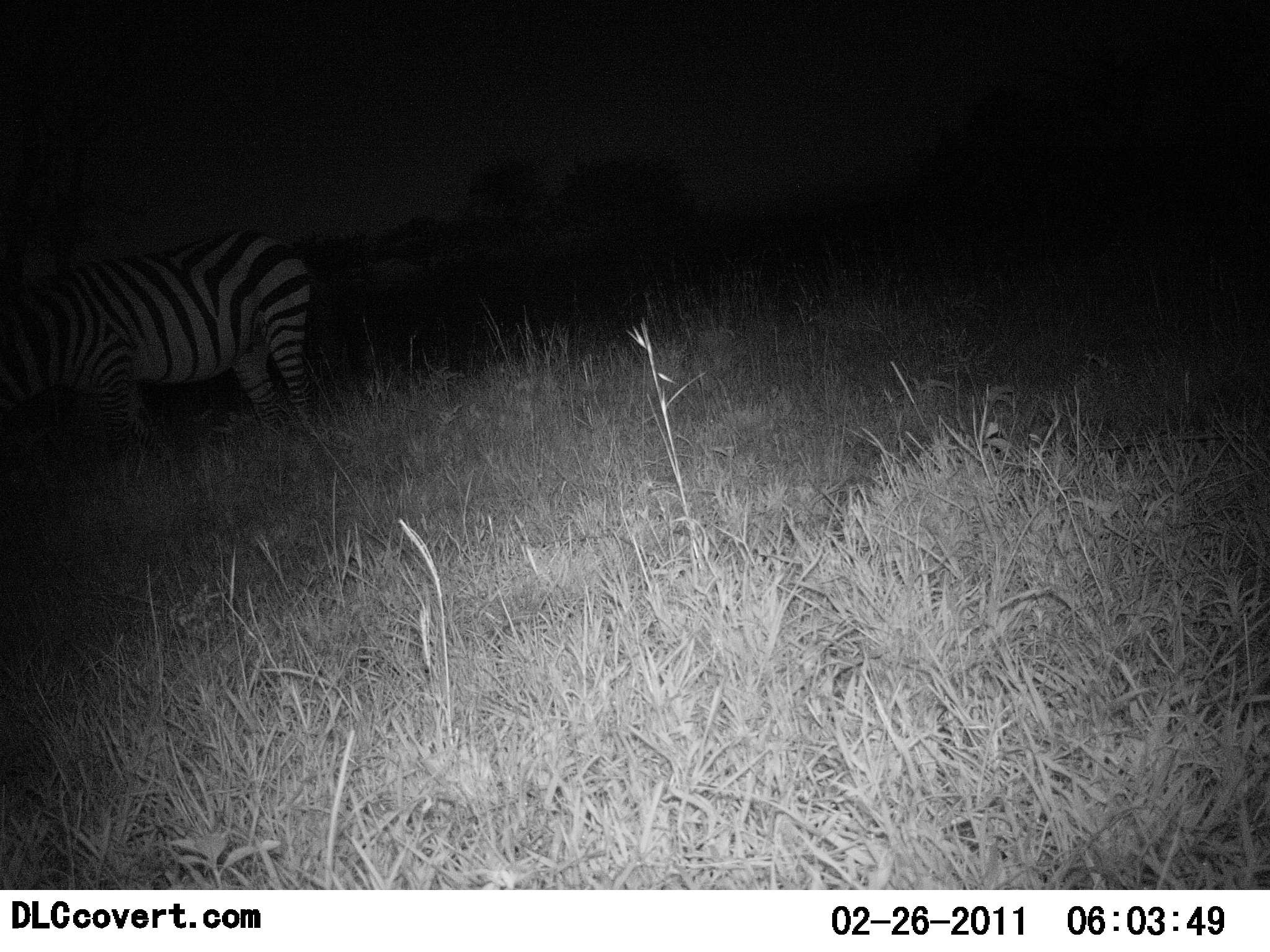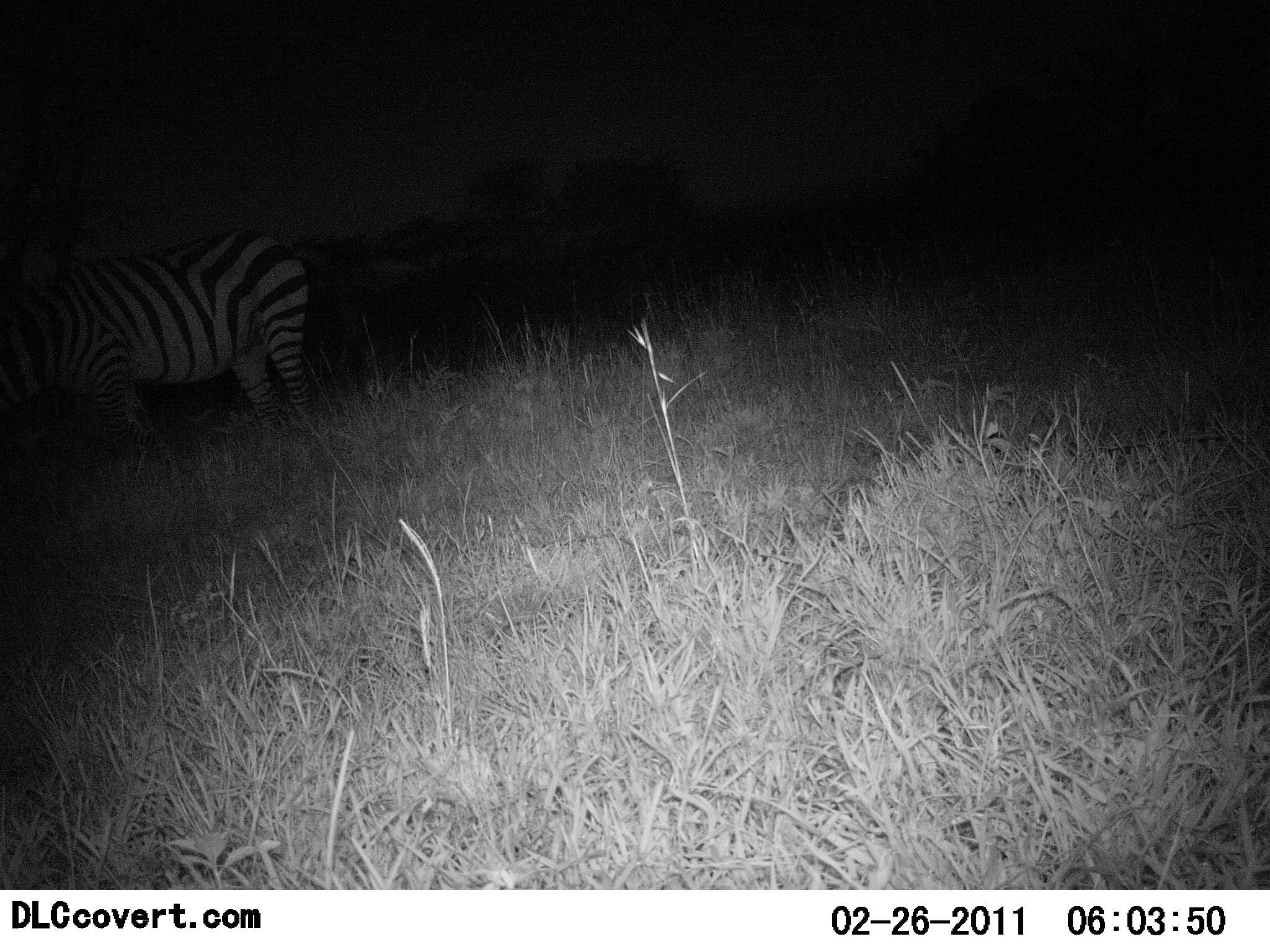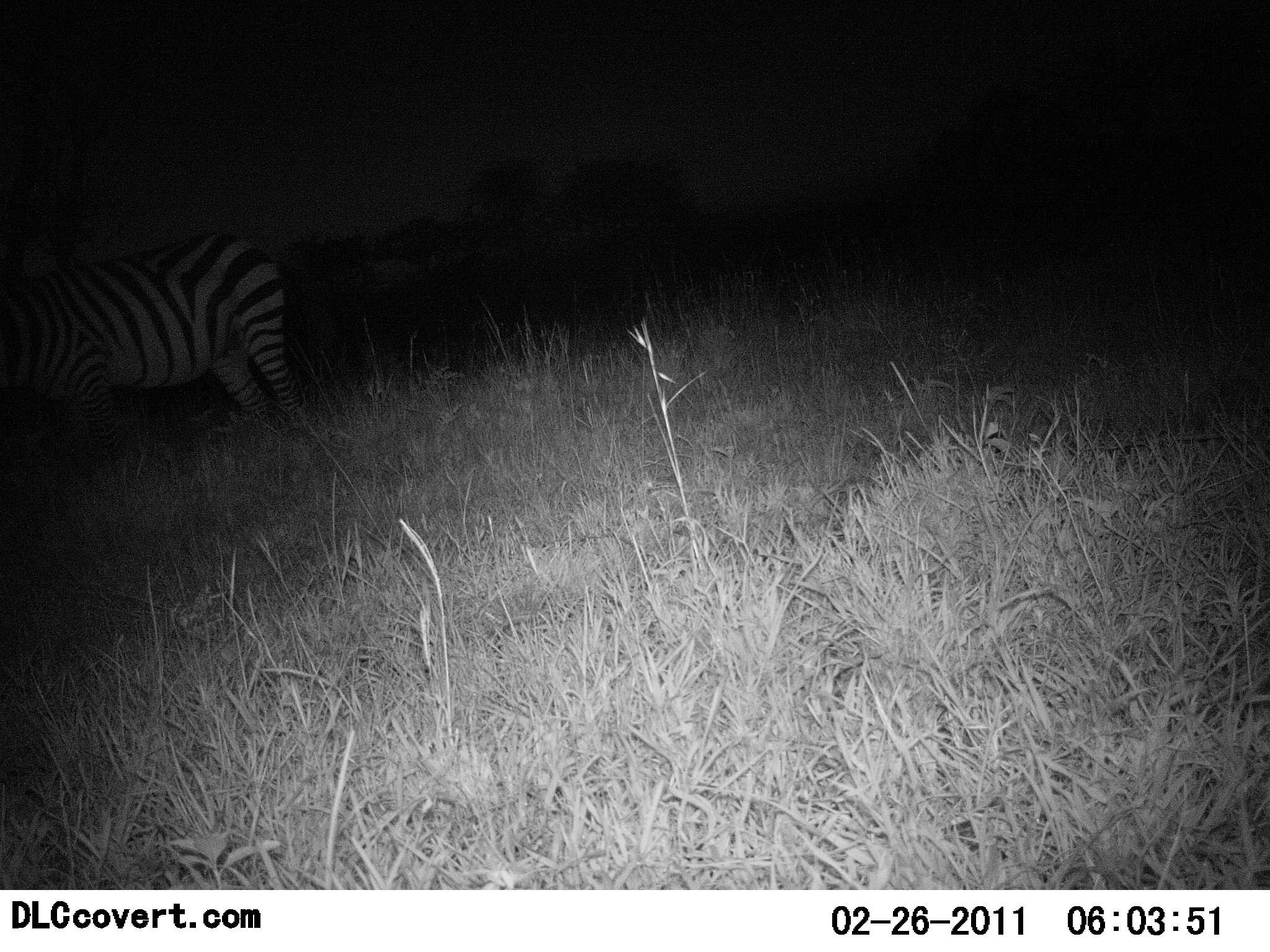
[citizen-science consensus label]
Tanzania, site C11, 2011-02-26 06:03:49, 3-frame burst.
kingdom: Animalia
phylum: Chordata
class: Mammalia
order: Perissodactyla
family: Equidae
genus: Equus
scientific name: Equus quagga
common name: plains zebra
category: zebra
Zebra (plains zebra) (Equus quagga), count 1. Behavior (volunteer vote fractions): standing 62%, resting 0%, moving 0%, interacting 0%. Young present (vote fraction): 0%. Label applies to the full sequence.